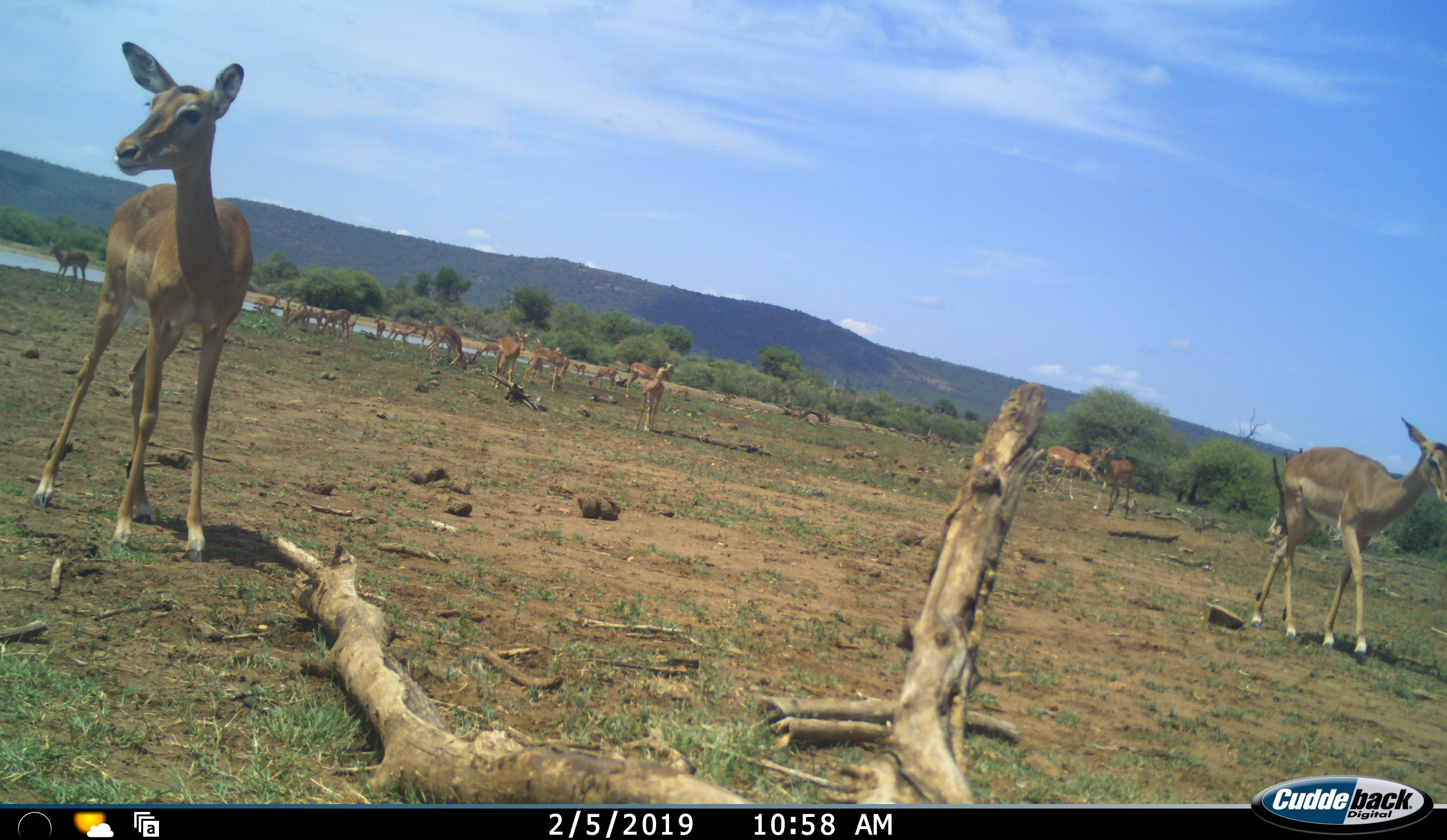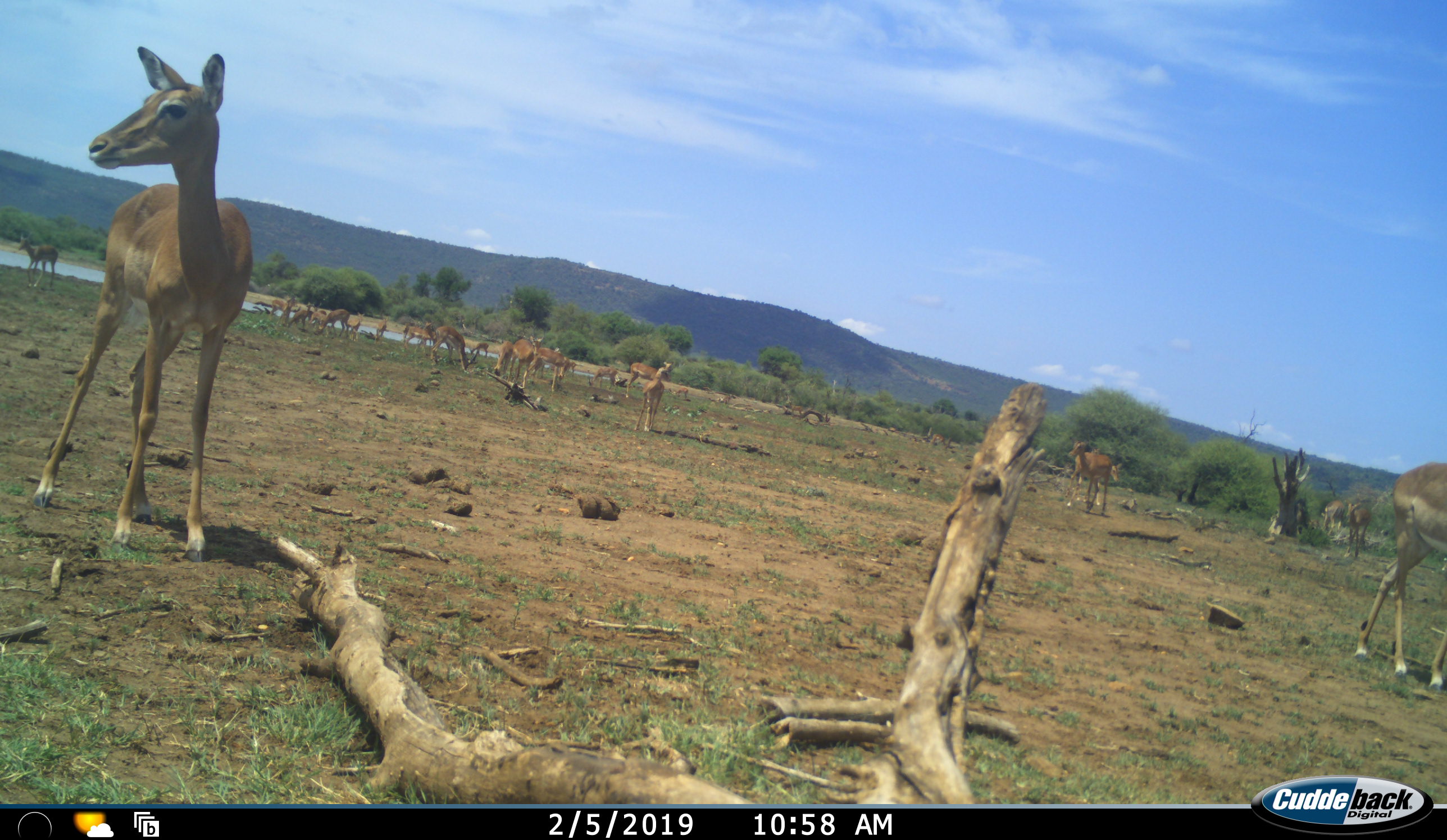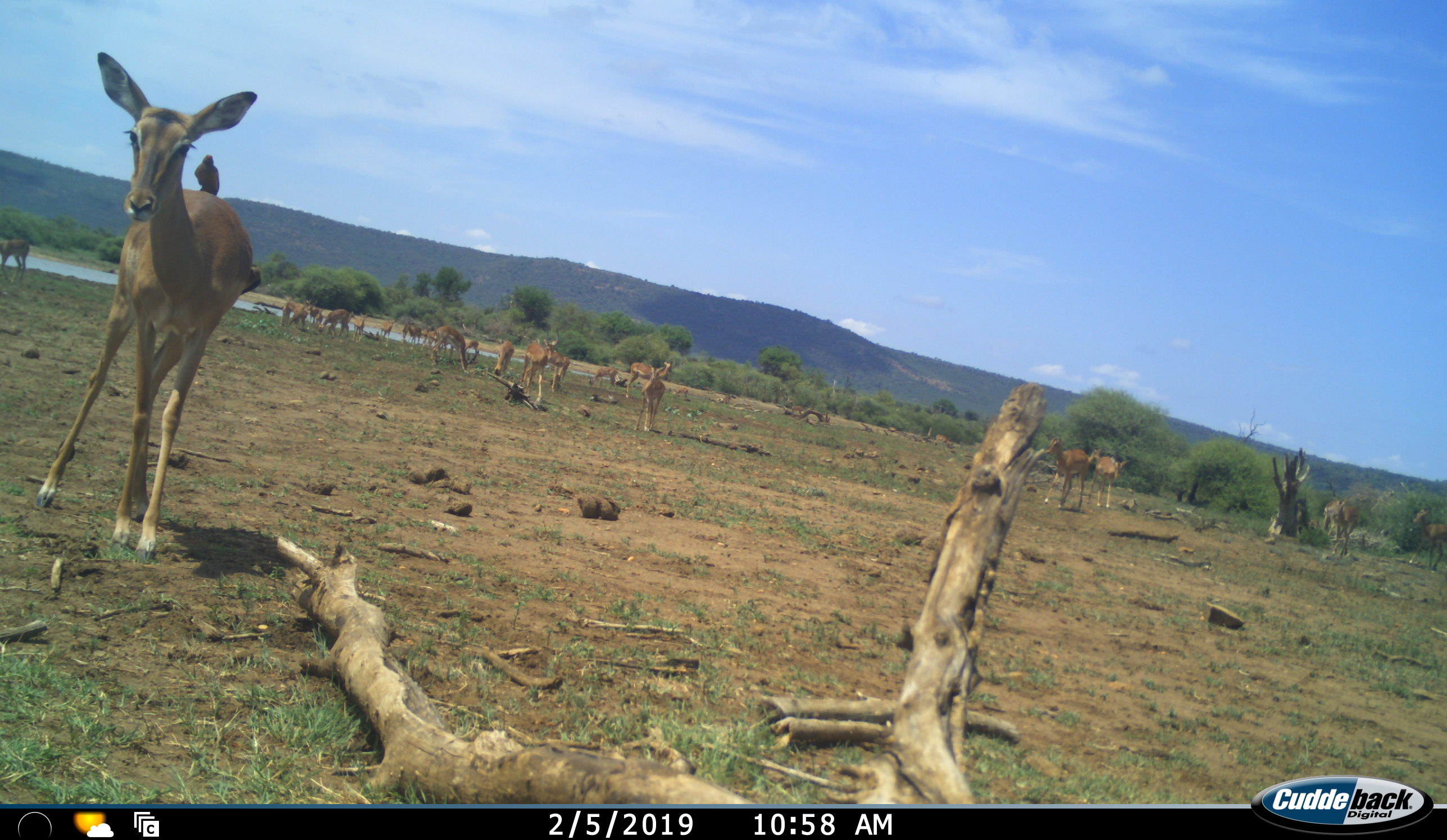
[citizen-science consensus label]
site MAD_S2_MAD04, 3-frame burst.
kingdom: Animalia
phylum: Chordata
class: Mammalia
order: Artiodactyla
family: Bovidae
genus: Aepyceros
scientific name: Aepyceros melampus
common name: impala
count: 11-50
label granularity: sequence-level